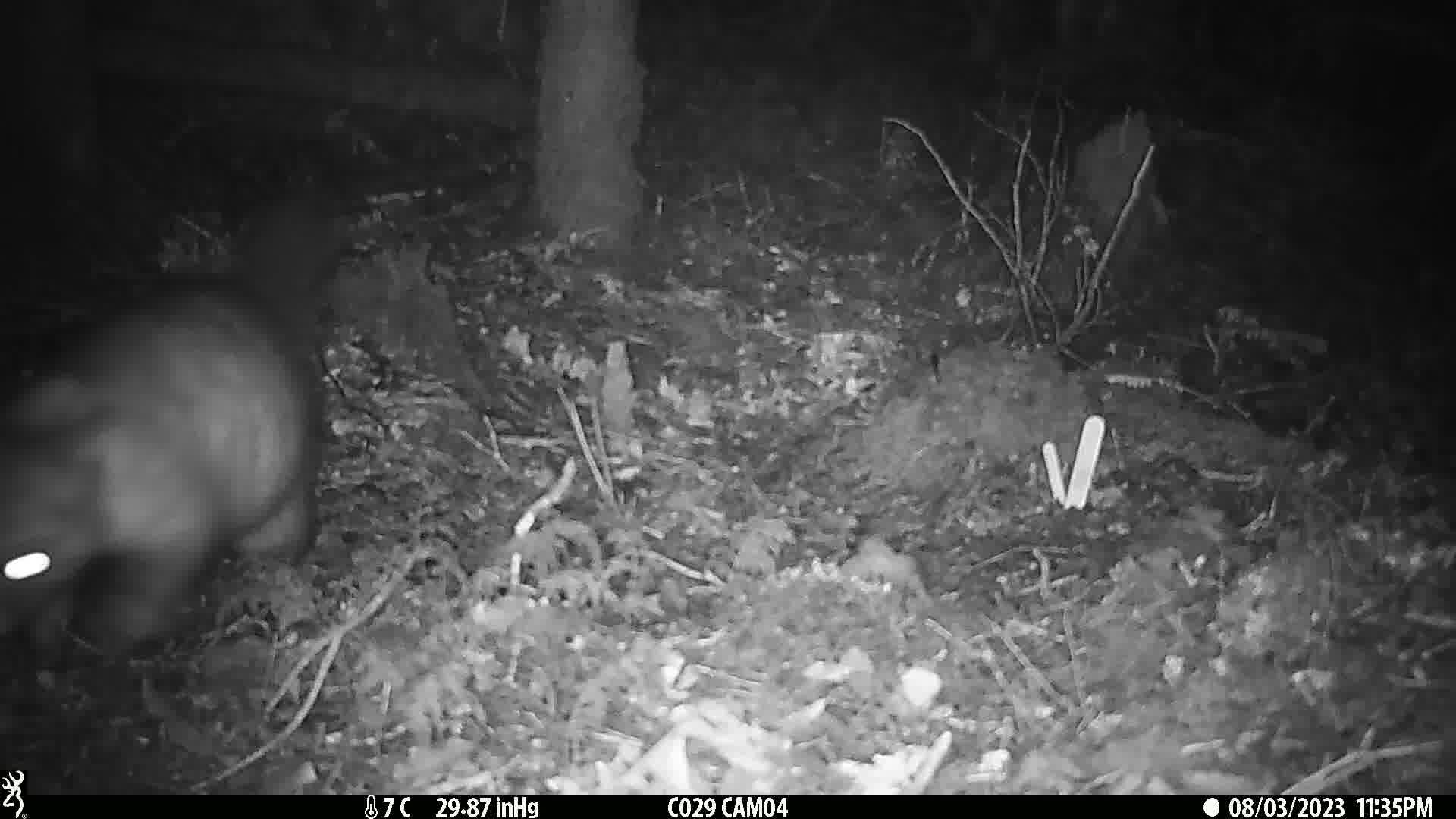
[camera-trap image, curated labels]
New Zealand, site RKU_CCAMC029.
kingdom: Animalia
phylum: Chordata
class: Mammalia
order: Diprotodontia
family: Phalangeridae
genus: Trichosurus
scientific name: Trichosurus vulpecula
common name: common brushtail possum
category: possum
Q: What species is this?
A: Possum (common brushtail possum) (Trichosurus vulpecula).